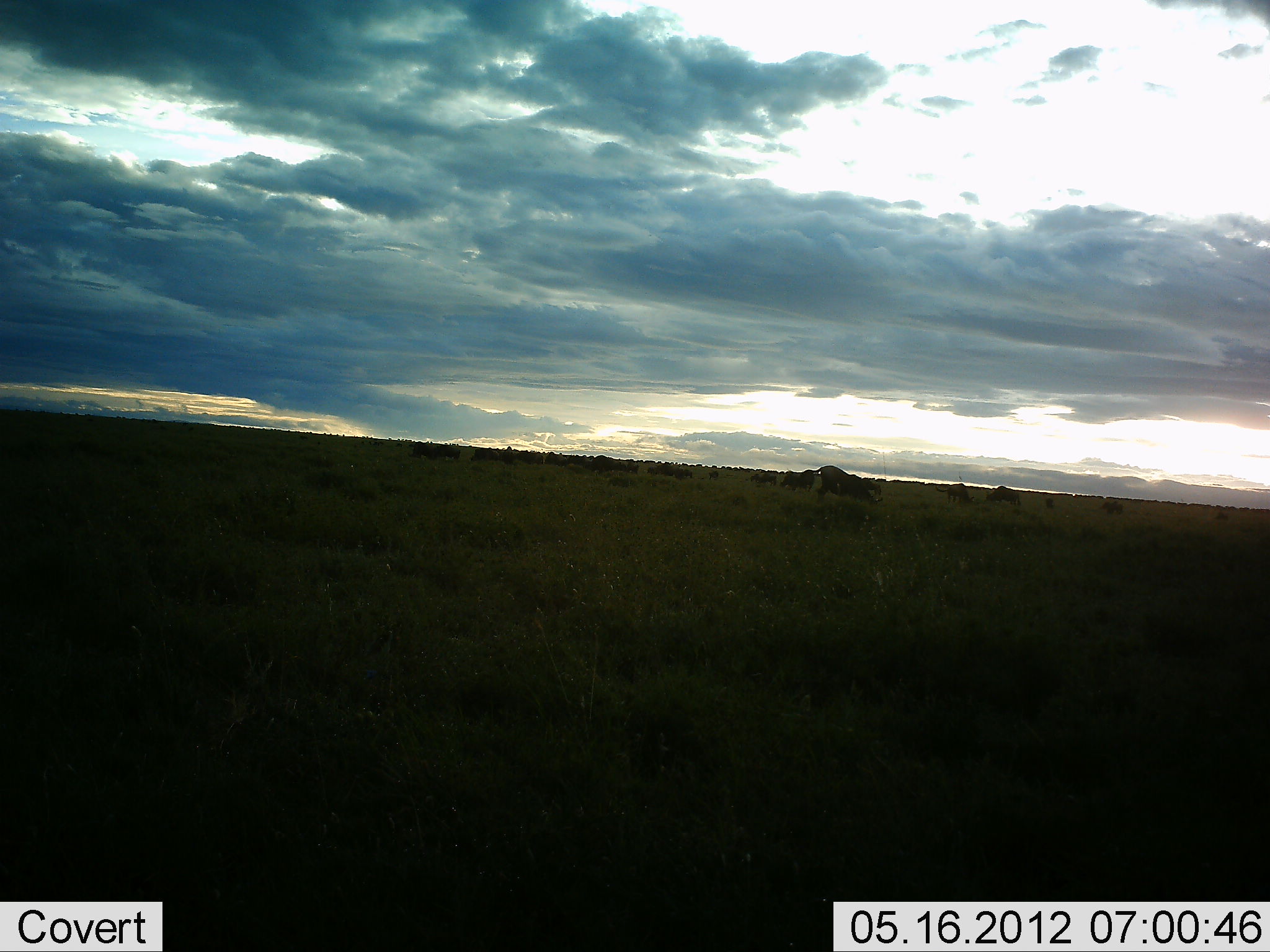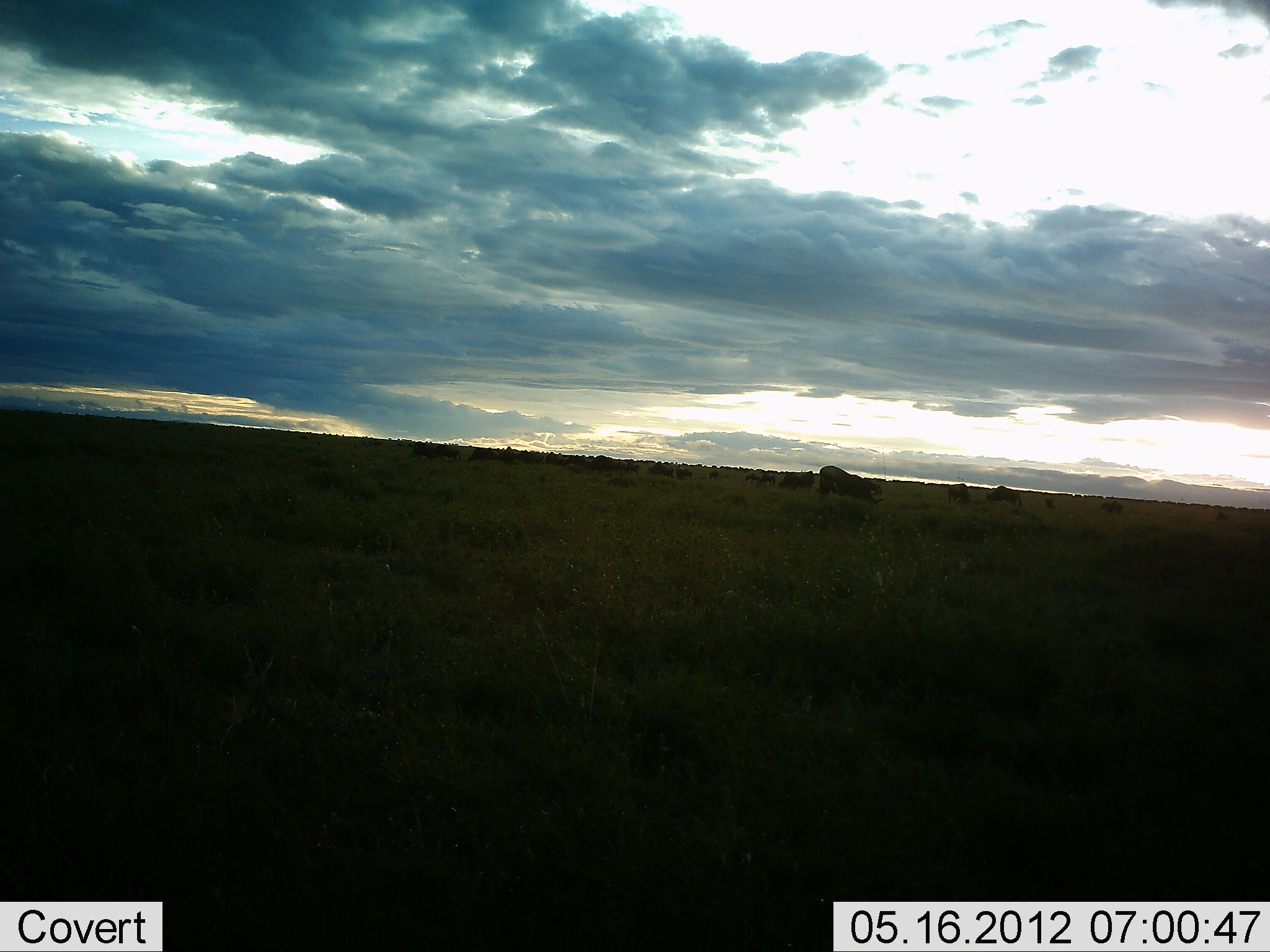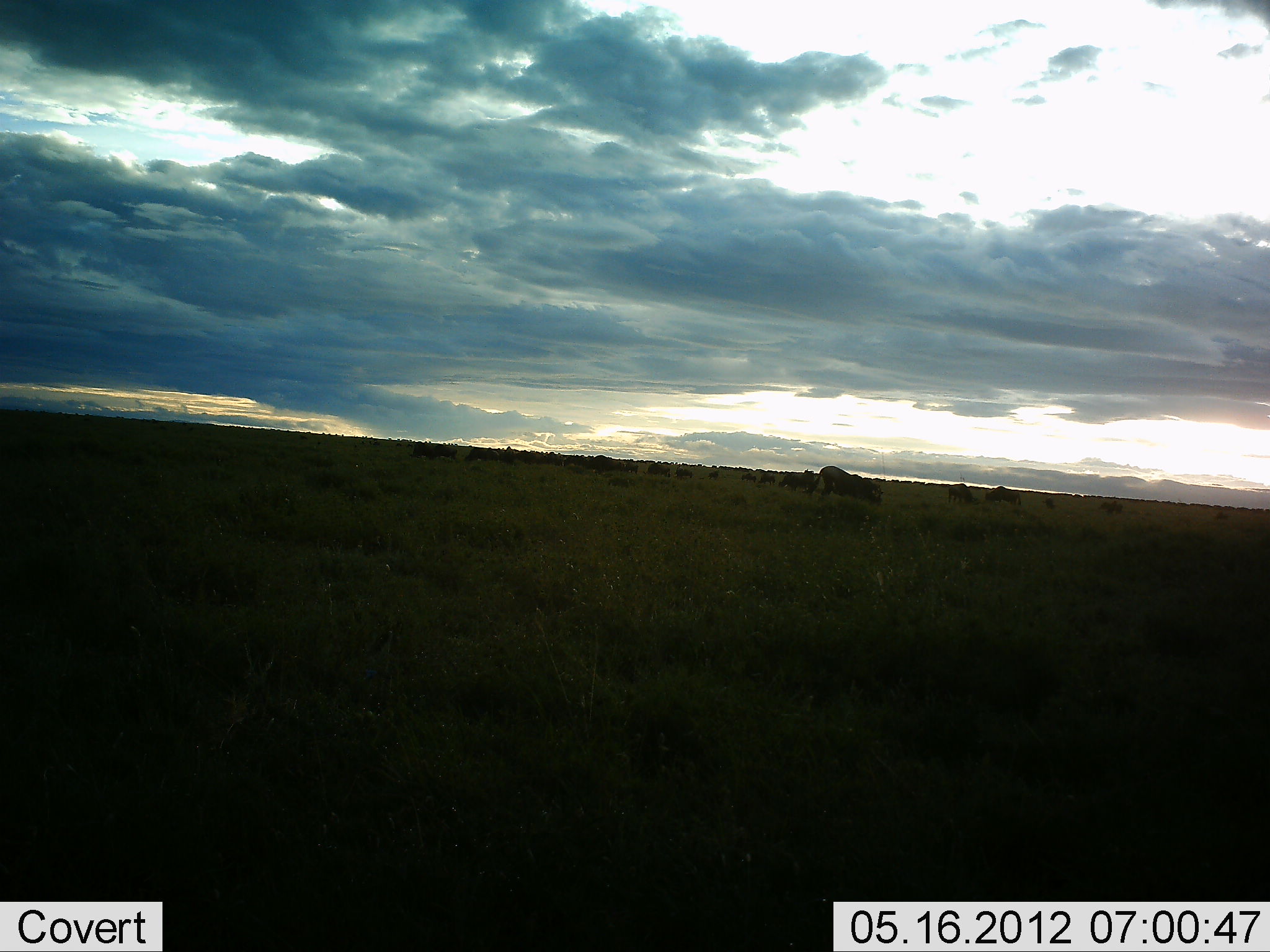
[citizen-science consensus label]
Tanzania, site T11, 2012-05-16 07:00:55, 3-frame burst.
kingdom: Animalia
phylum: Chordata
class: Mammalia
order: Artiodactyla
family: Bovidae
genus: Connochaetes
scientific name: Connochaetes taurinus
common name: blue wildebeest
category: wildebeest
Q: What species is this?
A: Wildebeest (blue wildebeest) (Connochaetes taurinus).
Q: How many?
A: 11-50.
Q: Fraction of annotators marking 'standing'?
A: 40%.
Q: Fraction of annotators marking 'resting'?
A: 0%.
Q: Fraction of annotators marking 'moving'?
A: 40%.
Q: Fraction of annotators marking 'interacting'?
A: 10%.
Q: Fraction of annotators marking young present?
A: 0%.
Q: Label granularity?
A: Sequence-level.